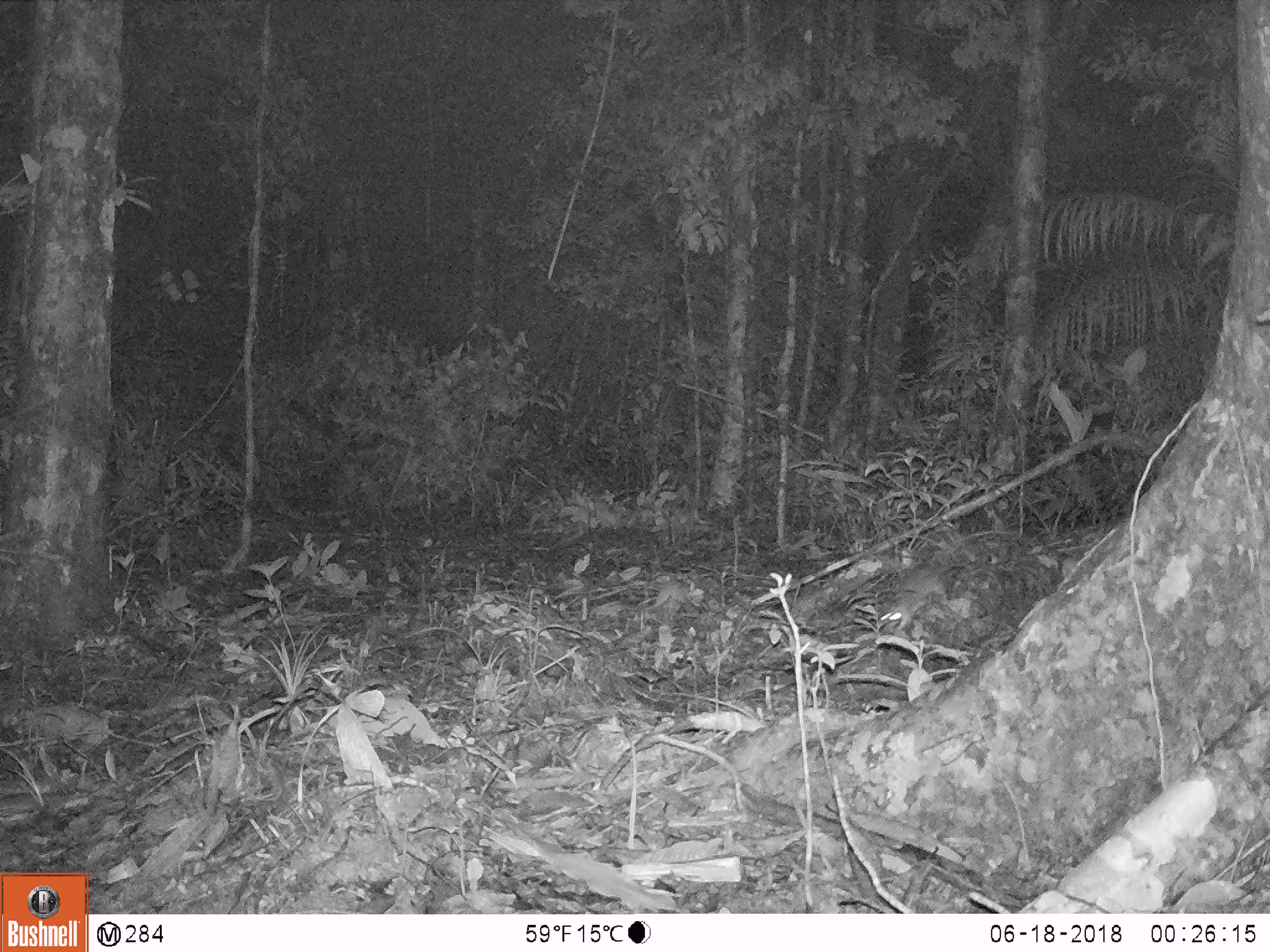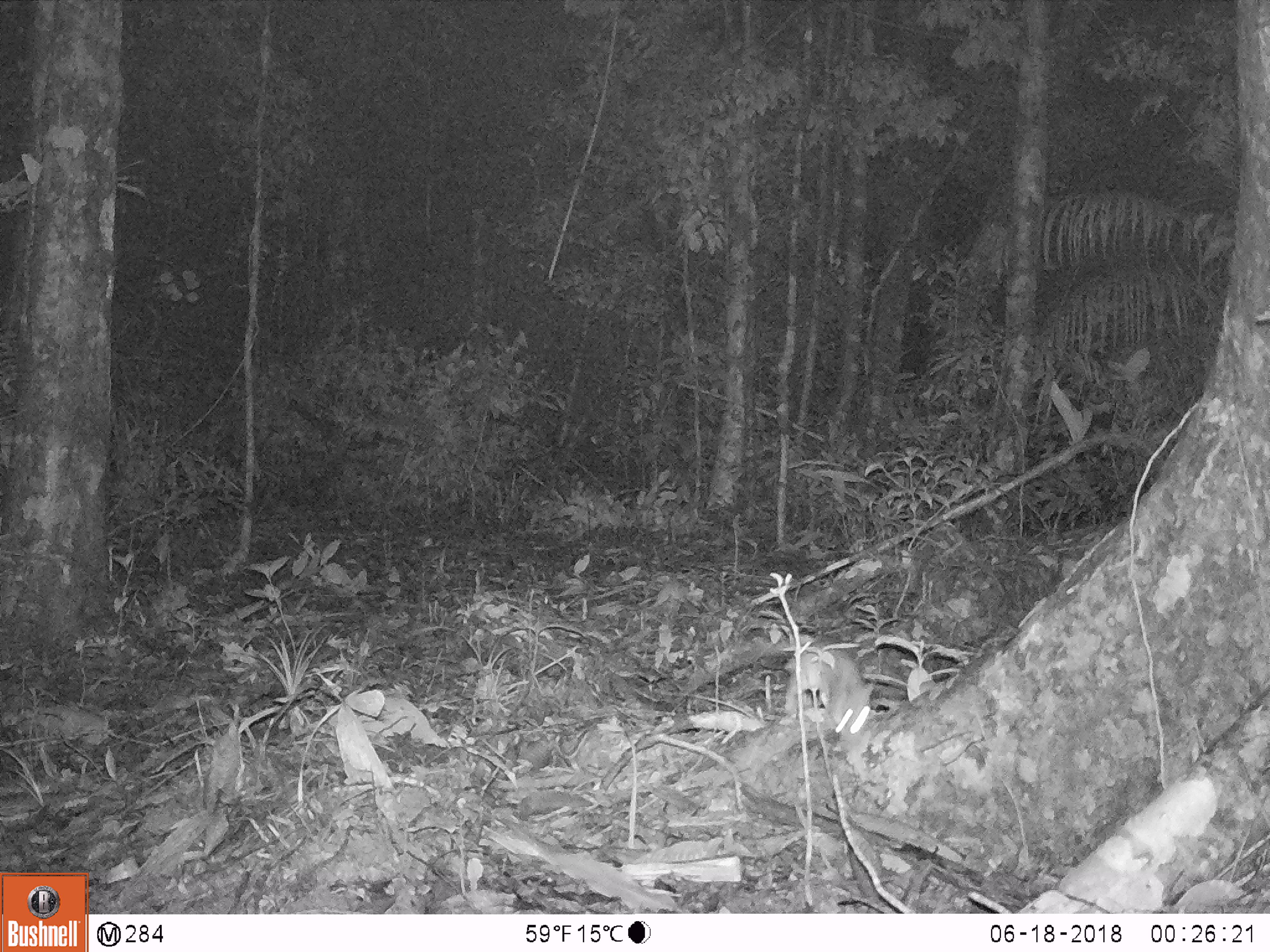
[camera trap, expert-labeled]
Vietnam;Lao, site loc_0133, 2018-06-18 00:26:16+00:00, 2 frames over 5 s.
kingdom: Animalia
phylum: Chordata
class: Mammalia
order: Rodentia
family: Muridae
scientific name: Muridae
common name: old-world mice and rats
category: unidentified murid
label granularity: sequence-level